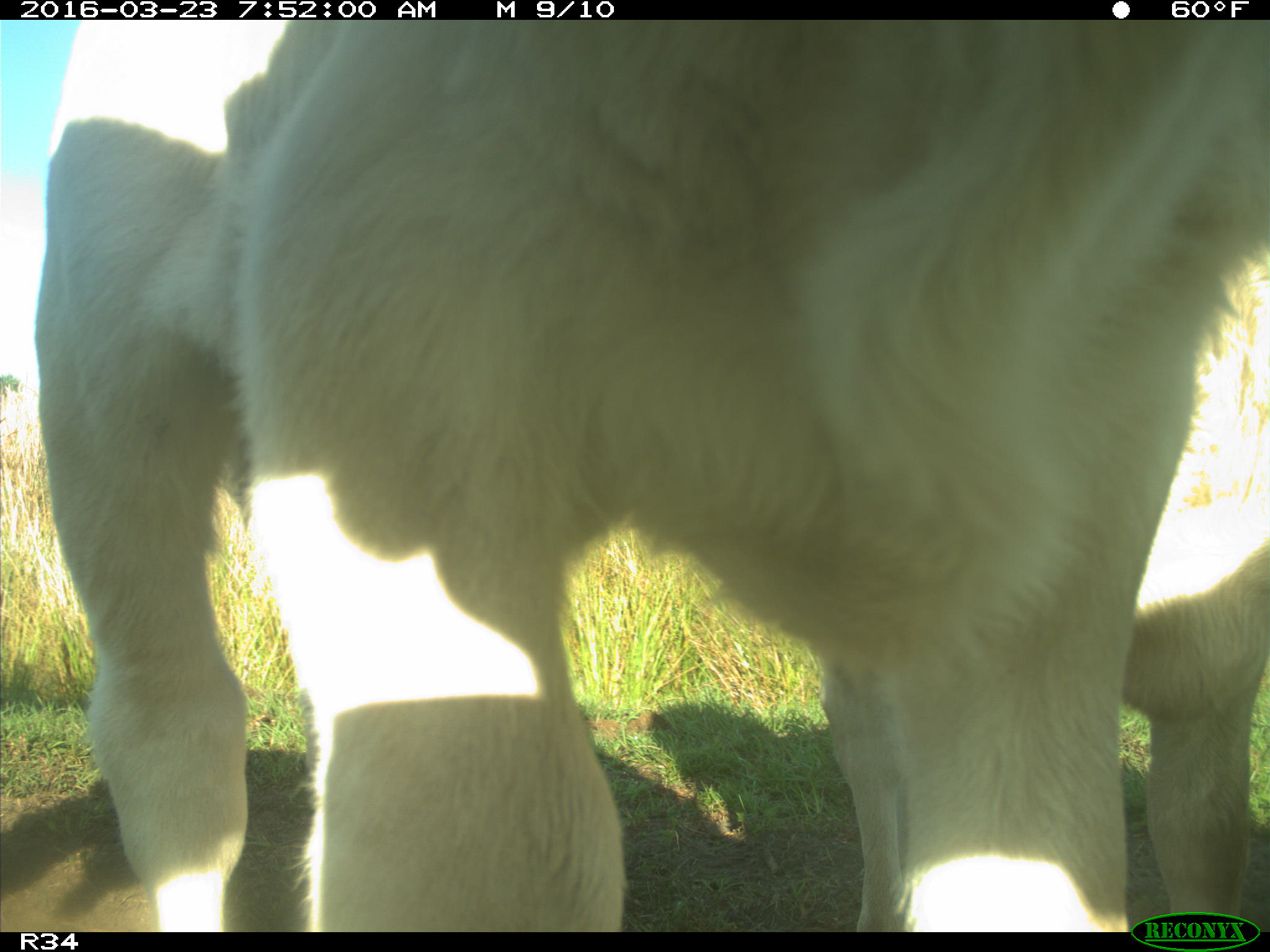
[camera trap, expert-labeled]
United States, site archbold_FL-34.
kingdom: Animalia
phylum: Chordata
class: Mammalia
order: Artiodactyla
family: Bovidae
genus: Bos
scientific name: Bos taurus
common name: domestic cow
Bos taurus (domestic cow).